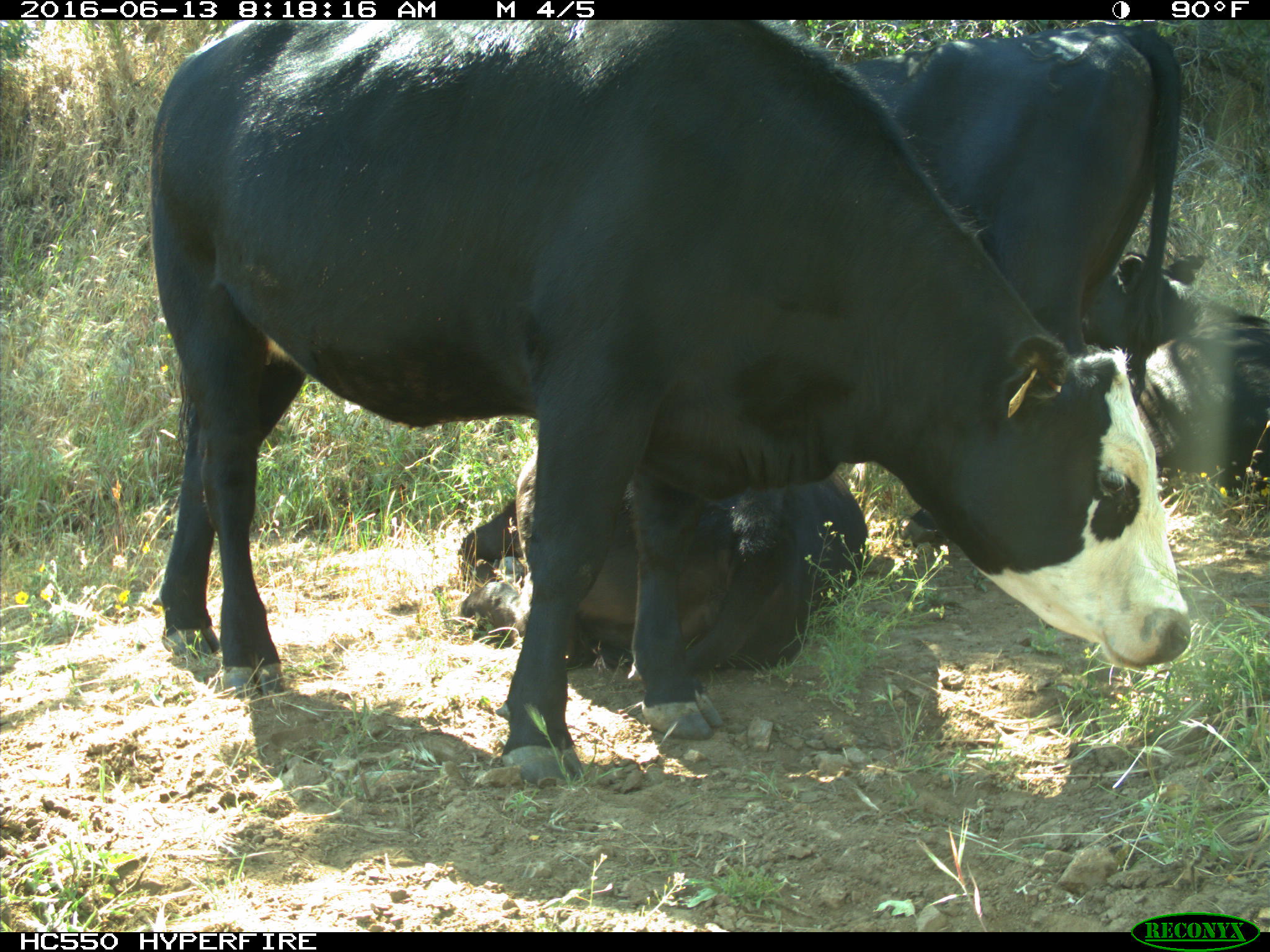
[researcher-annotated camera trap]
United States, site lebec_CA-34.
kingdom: Animalia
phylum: Chordata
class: Mammalia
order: Artiodactyla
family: Bovidae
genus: Bos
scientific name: Bos taurus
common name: domestic cow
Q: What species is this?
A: Bos taurus (domestic cow).